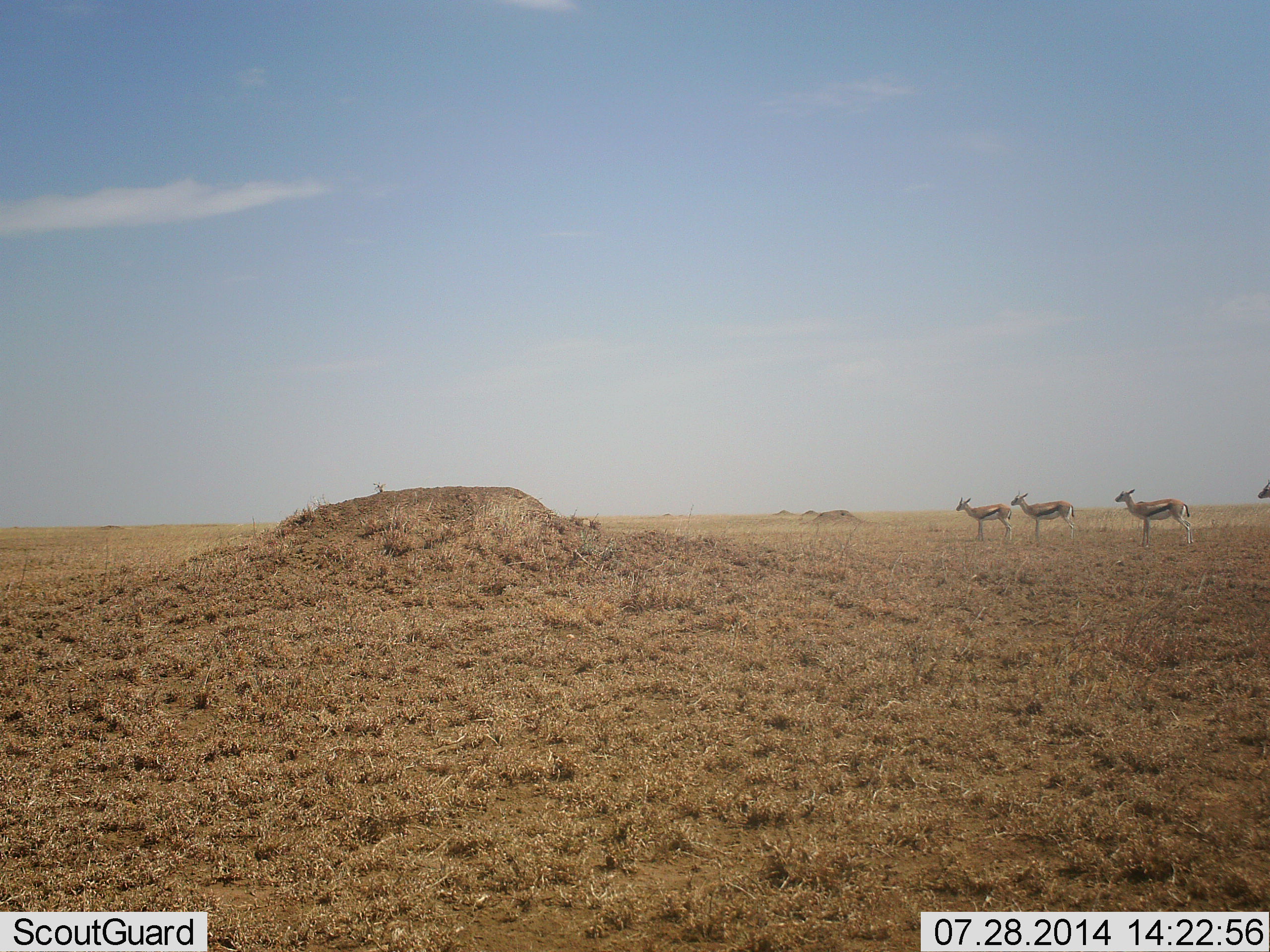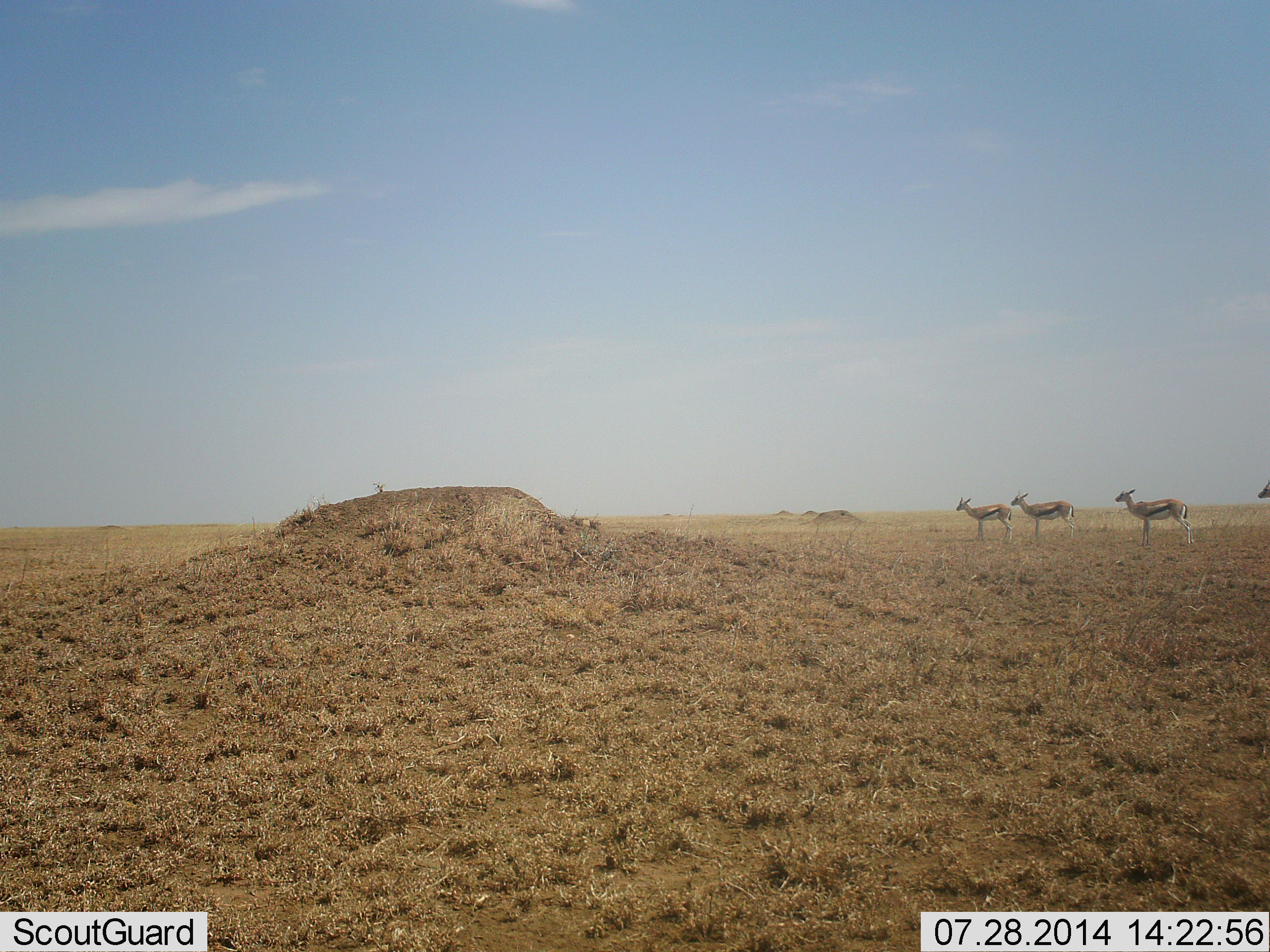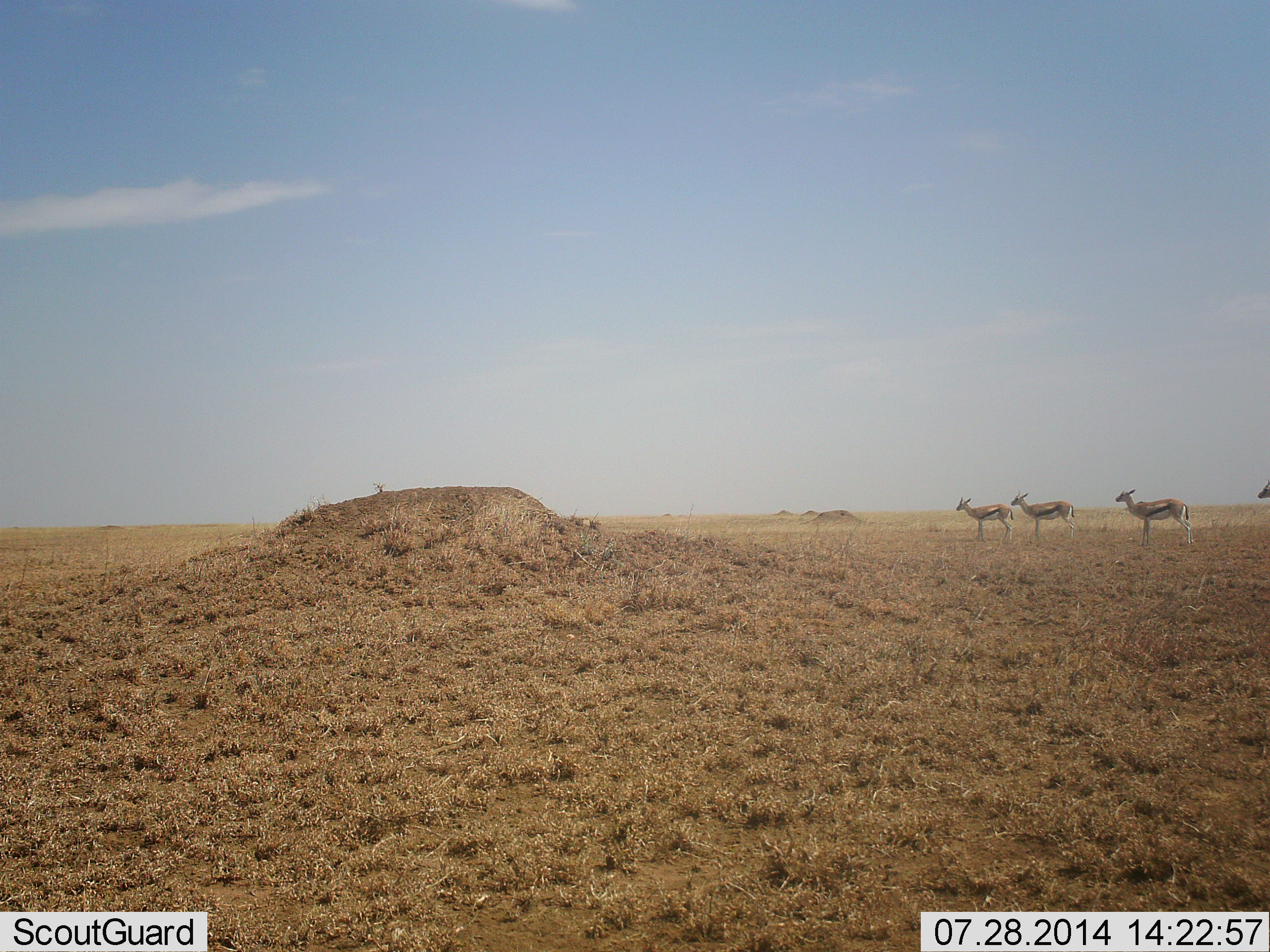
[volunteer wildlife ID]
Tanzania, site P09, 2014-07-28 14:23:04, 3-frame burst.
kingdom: Animalia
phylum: Chordata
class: Mammalia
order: Artiodactyla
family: Bovidae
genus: Eudorcas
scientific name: Eudorcas thomsonii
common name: thomson's gazelle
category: gazellethomsons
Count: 4.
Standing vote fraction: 100%.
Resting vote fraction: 0%.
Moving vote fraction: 0%.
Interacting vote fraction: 0%.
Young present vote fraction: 0%.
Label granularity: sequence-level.